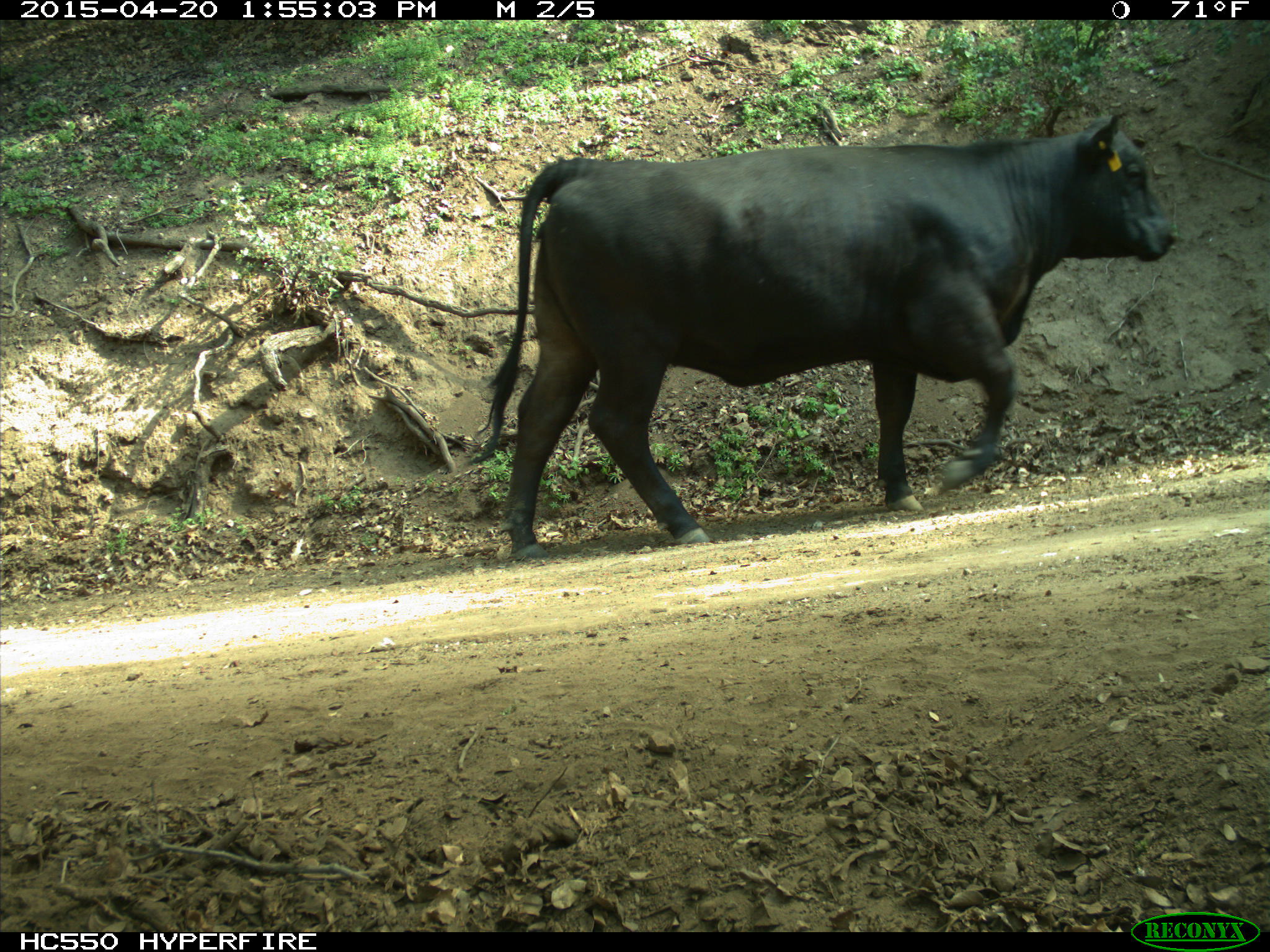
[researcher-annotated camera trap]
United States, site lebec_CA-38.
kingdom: Animalia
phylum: Chordata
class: Mammalia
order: Artiodactyla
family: Bovidae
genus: Bos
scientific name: Bos taurus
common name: domestic cow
Bos taurus (domestic cow).